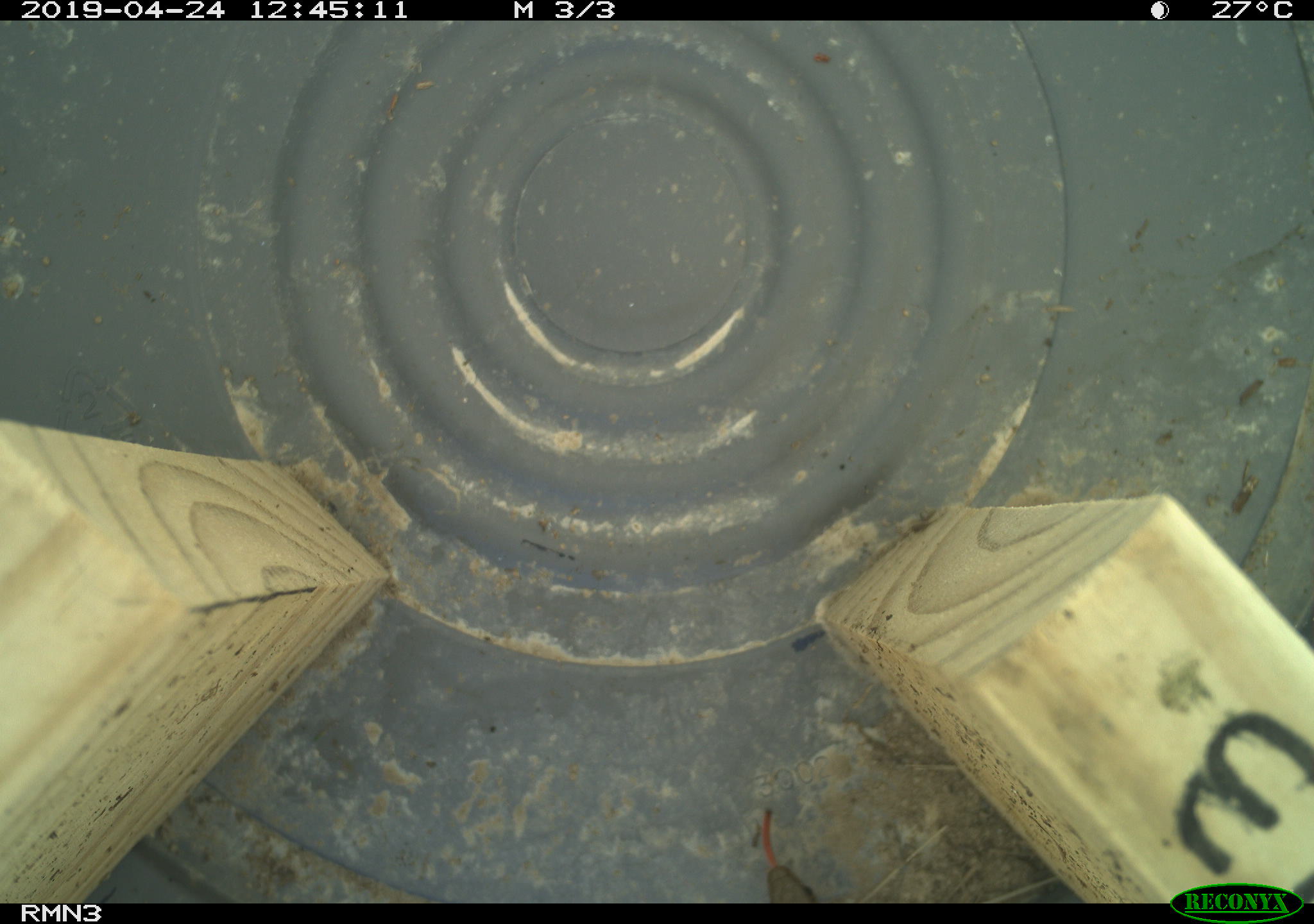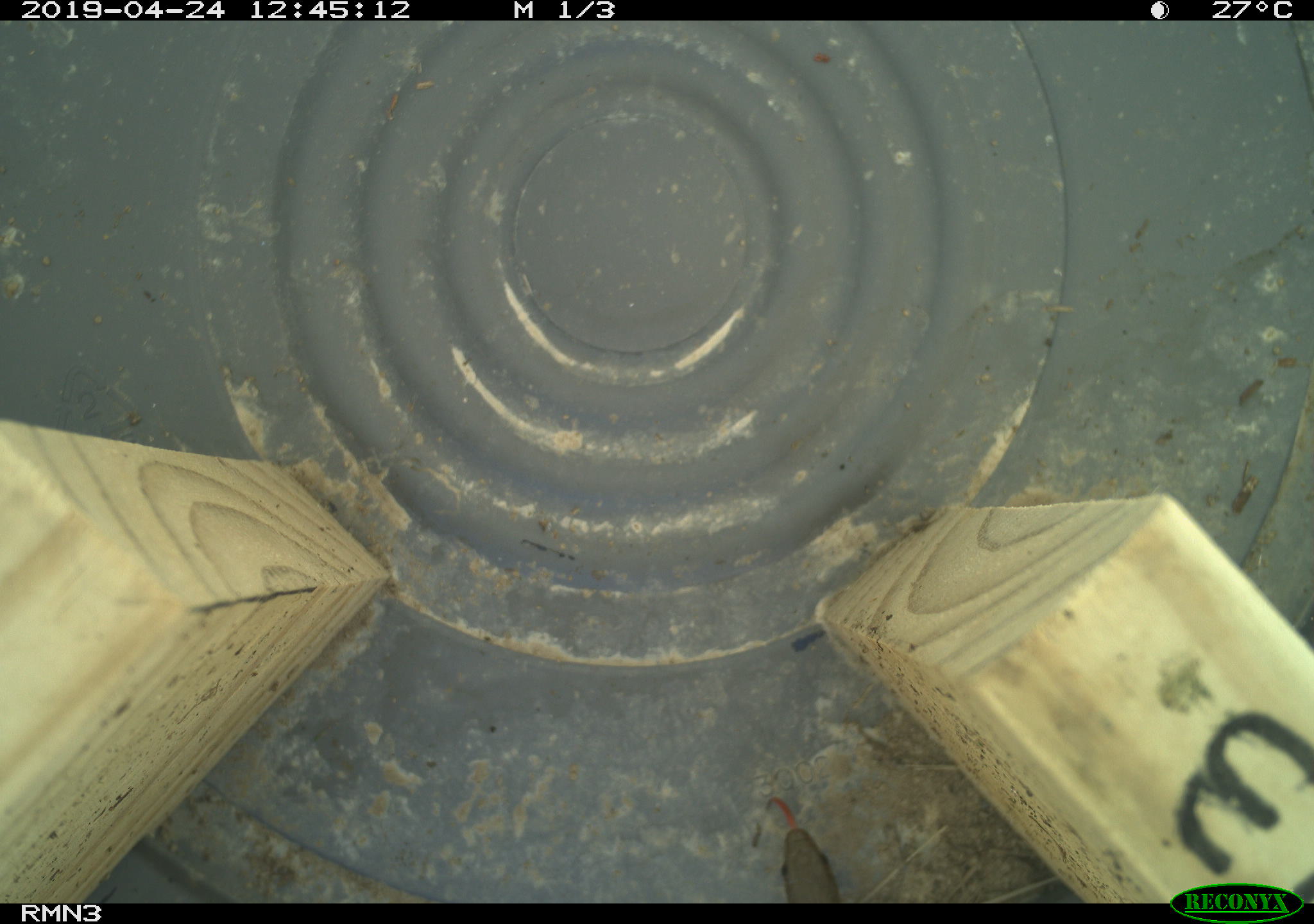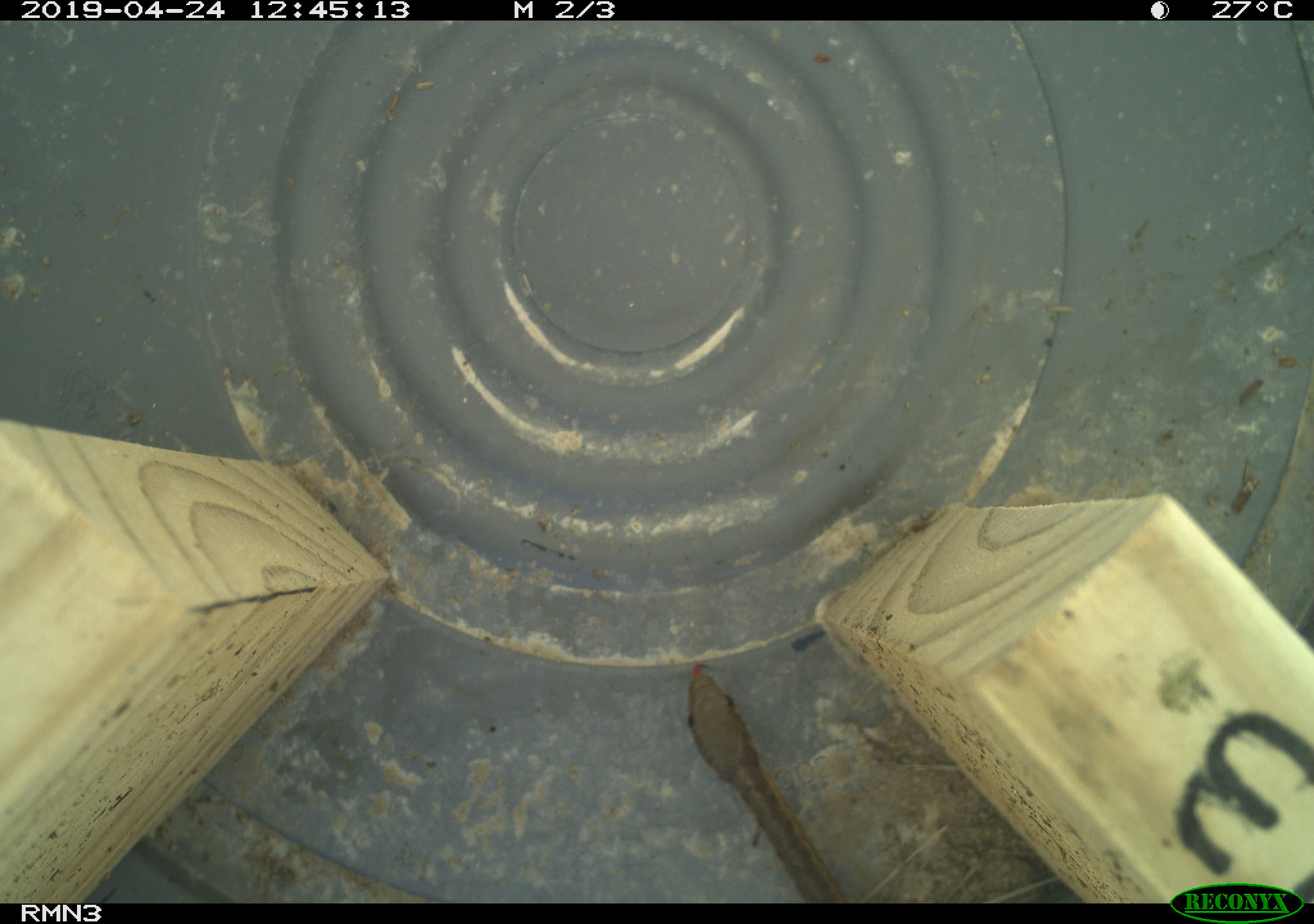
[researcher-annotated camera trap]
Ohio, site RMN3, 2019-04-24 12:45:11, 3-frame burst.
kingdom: Animalia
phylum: Chordata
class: Reptilia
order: Squamata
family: Colubridae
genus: Thamnophis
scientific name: Thamnophis sirtalis sirtalis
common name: eastern gartersnake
Eastern gartersnake (Thamnophis sirtalis sirtalis).